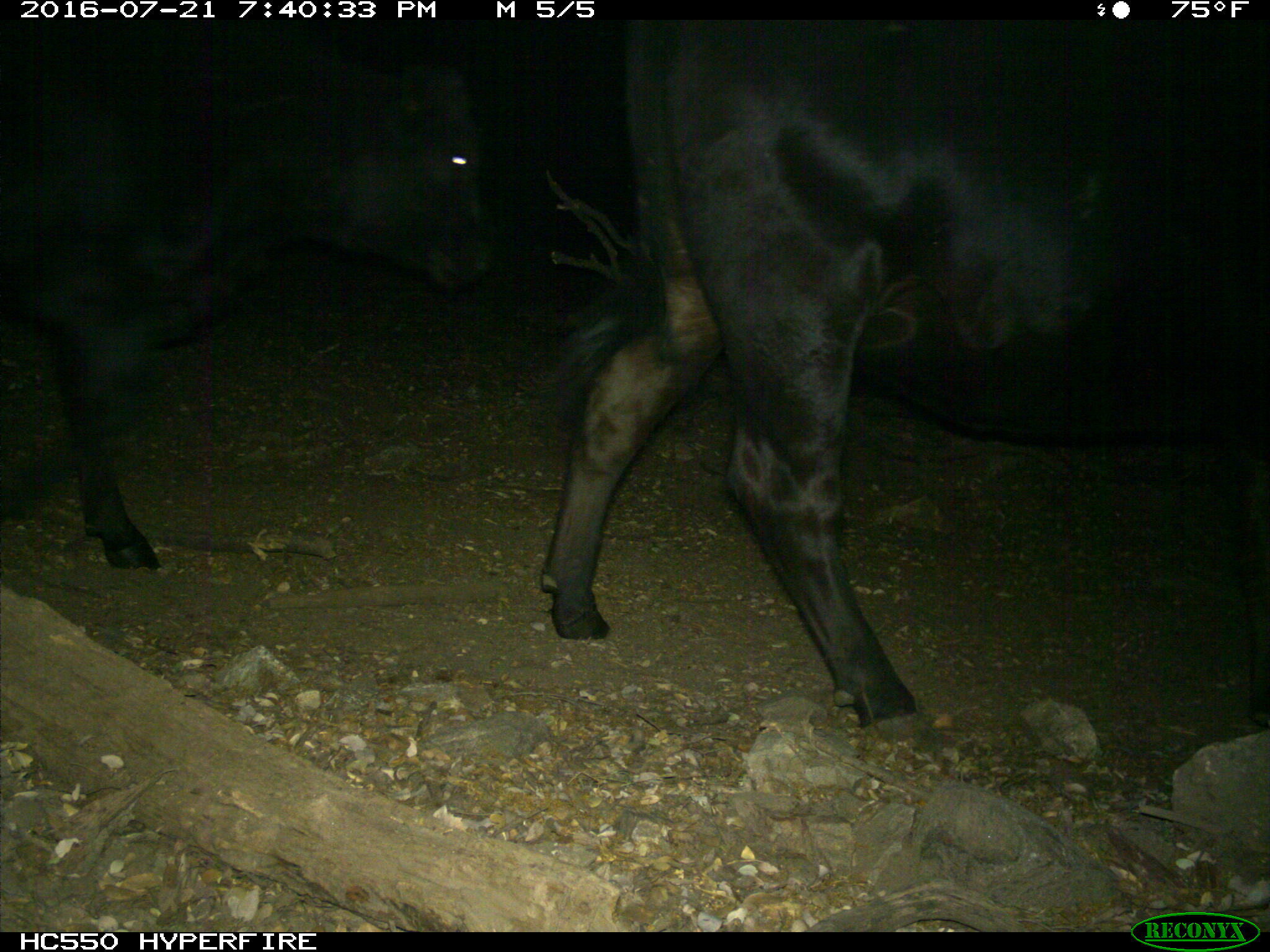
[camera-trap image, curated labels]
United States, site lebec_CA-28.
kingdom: Animalia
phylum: Chordata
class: Mammalia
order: Artiodactyla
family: Bovidae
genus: Bos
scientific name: Bos taurus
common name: domestic cow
Bos taurus (domestic cow).